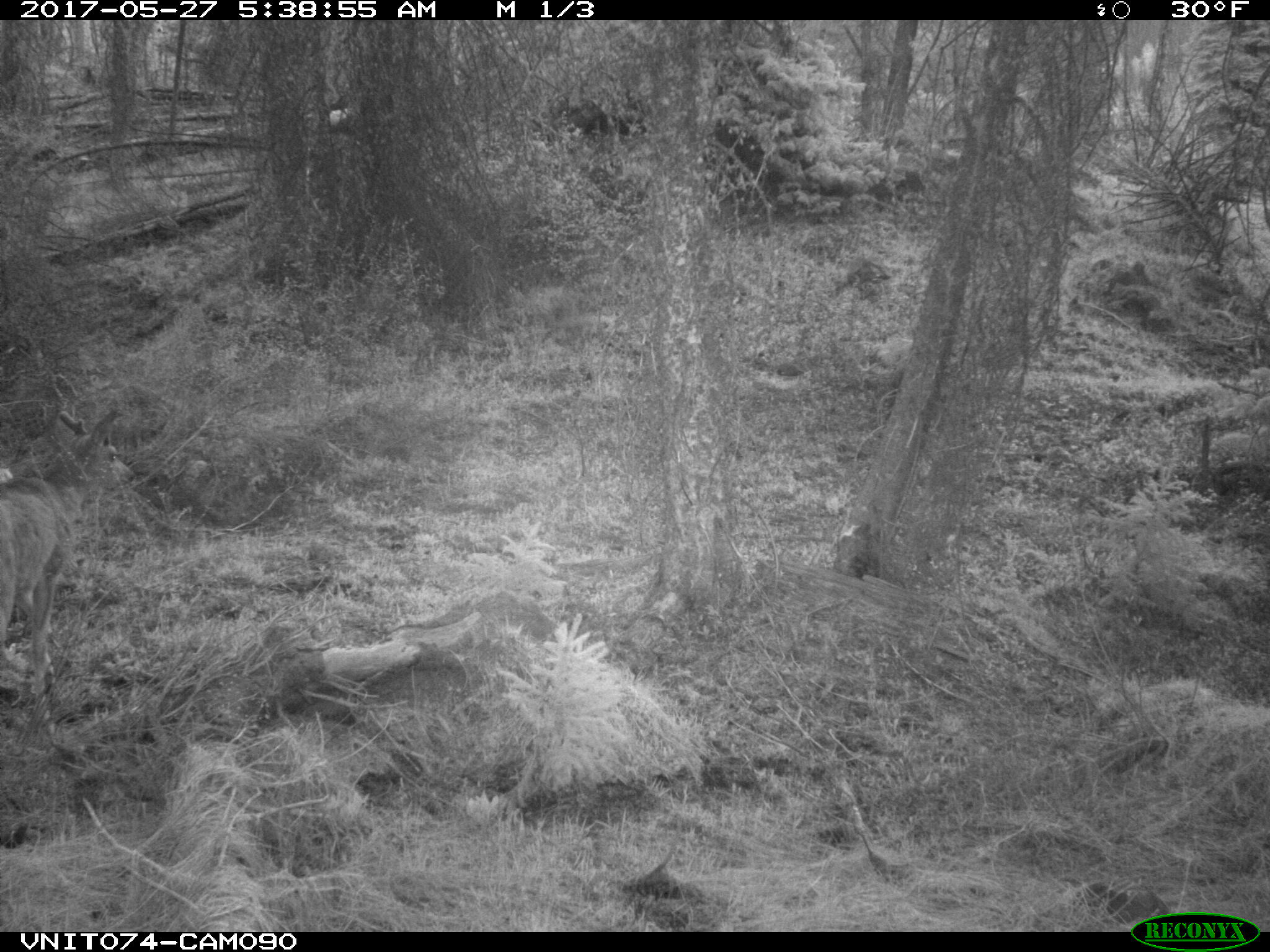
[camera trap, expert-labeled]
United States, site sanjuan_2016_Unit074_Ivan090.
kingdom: Animalia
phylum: Chordata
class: Mammalia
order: Artiodactyla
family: Cervidae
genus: Odocoileus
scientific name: Odocoileus hemionus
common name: mule deer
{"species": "Odocoileus hemionus (mule deer)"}